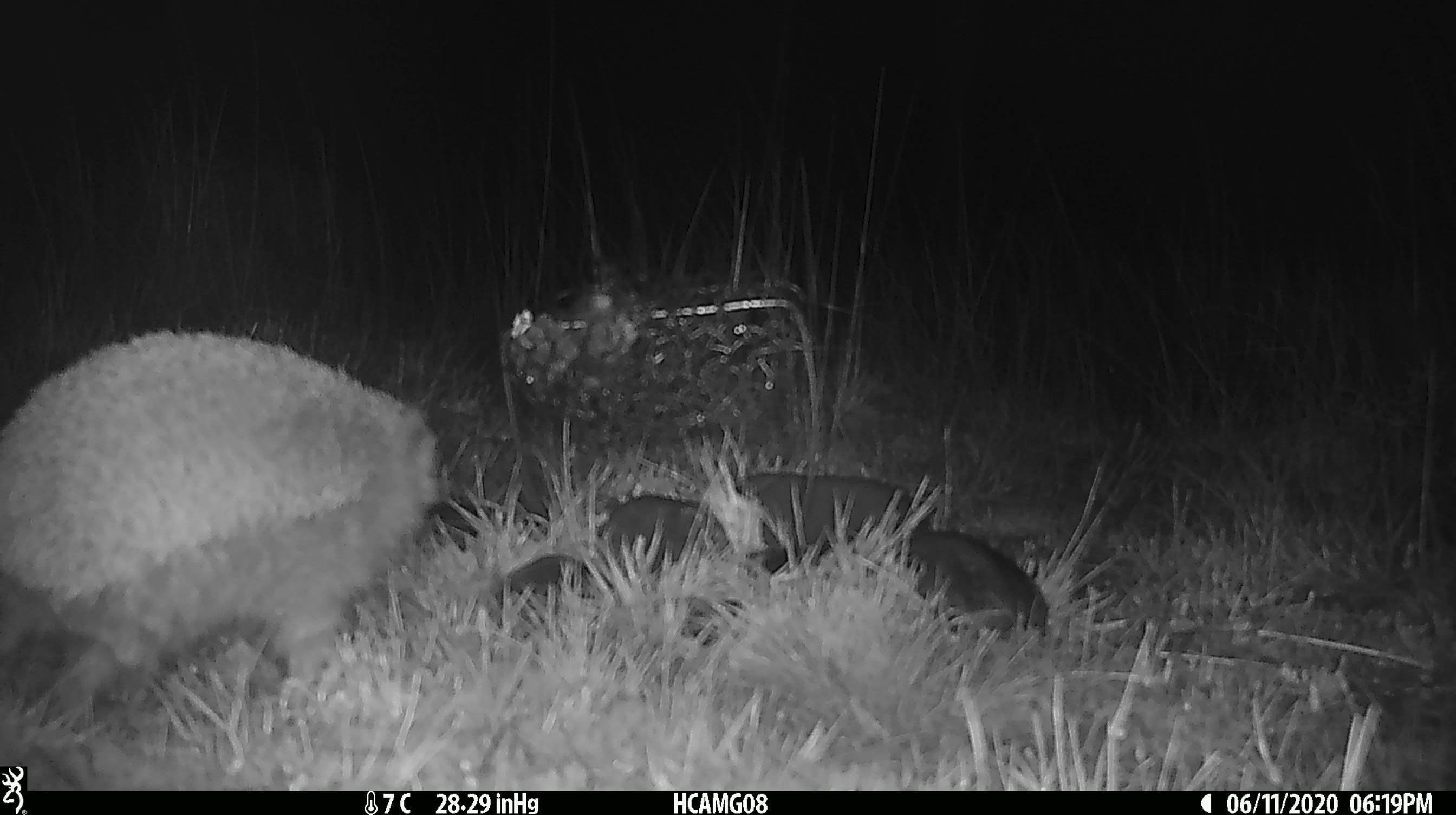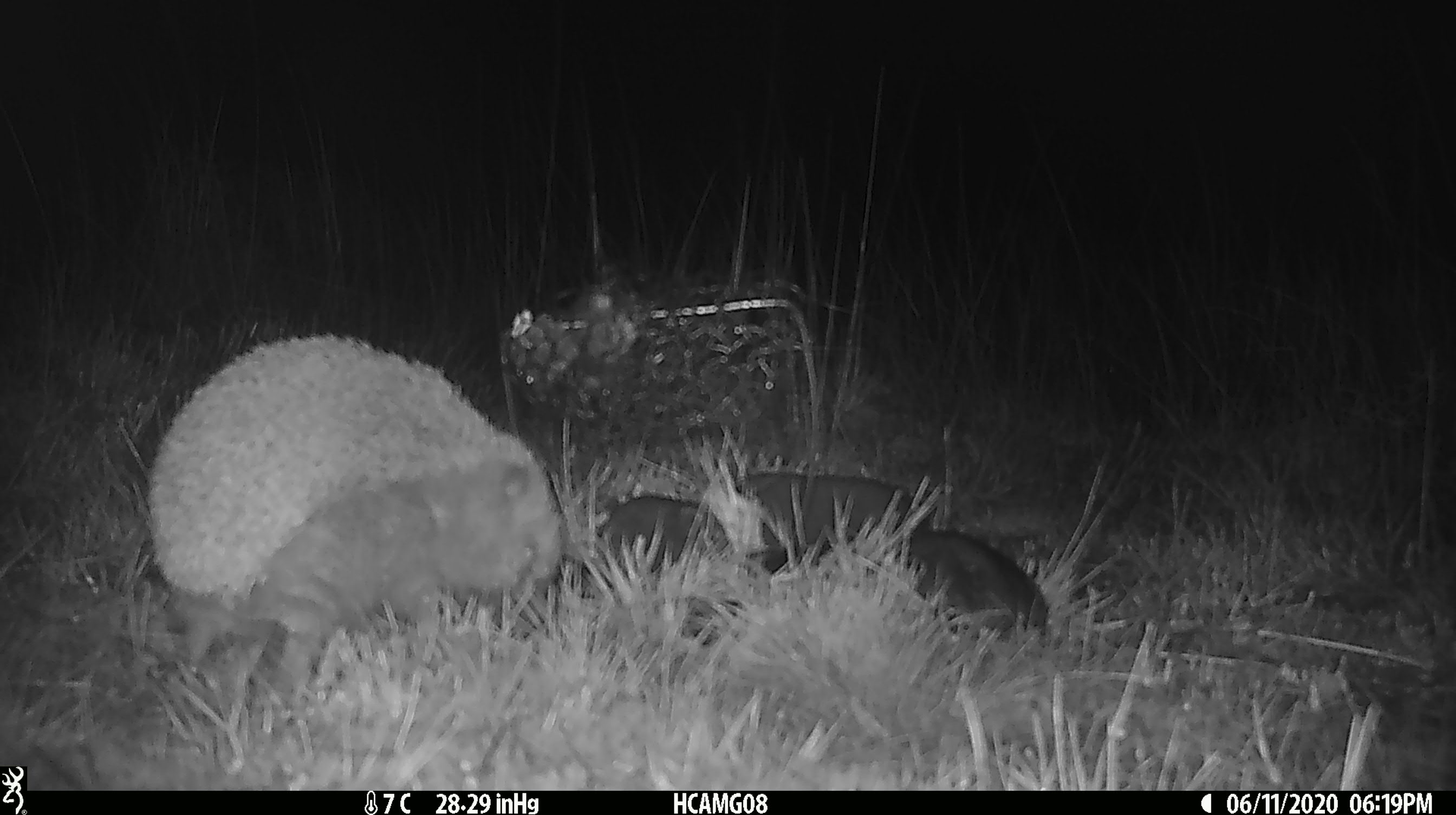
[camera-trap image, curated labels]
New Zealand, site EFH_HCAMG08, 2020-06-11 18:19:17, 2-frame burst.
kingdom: Animalia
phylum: Chordata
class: Mammalia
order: Eulipotyphla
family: Erinaceidae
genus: Erinaceus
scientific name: Erinaceus europaeus europaeus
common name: european hedgehog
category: hedgehog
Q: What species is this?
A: Hedgehog (european hedgehog) (Erinaceus europaeus europaeus).